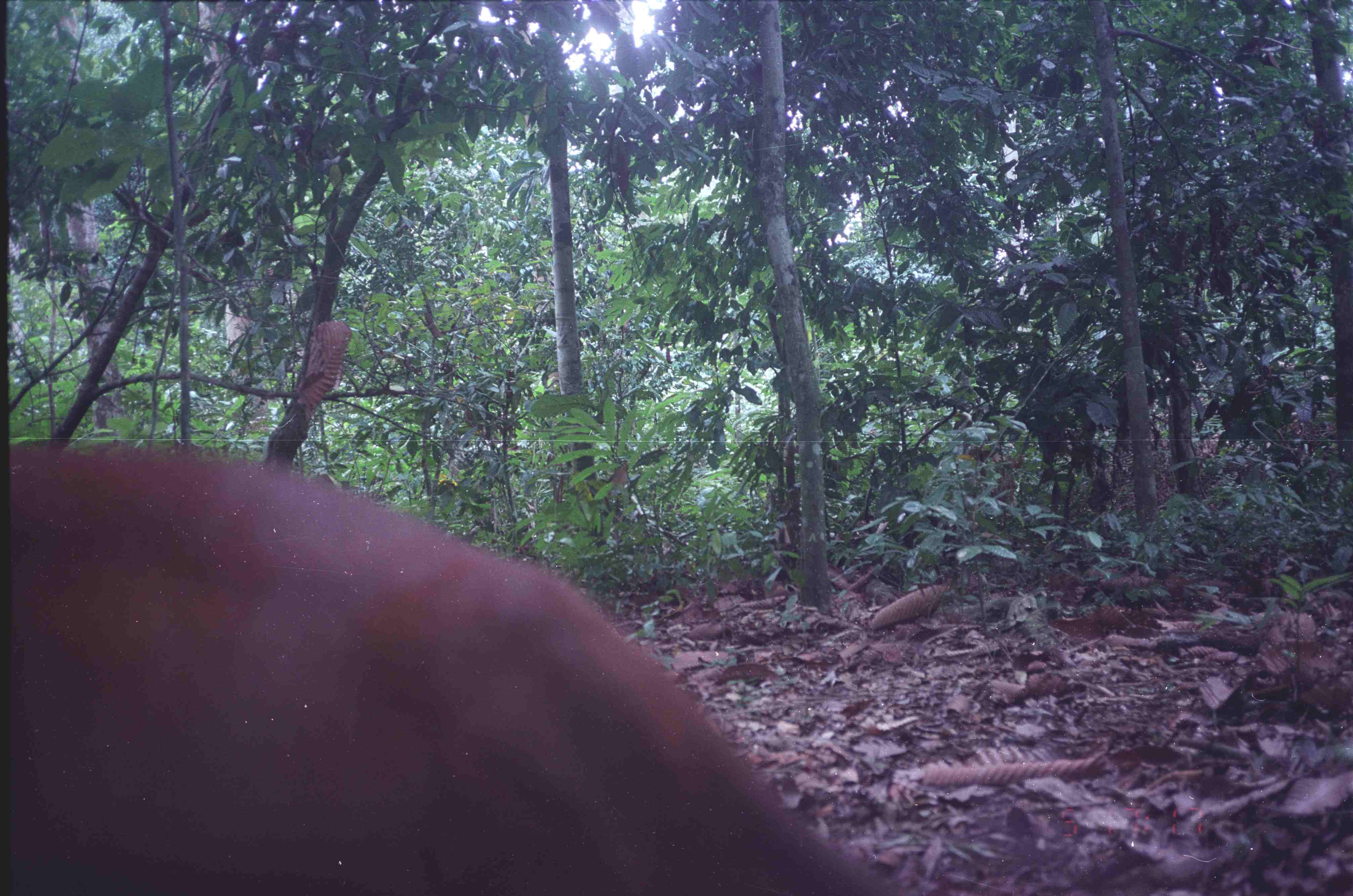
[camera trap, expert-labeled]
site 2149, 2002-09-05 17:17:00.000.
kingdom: Animalia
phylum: Chordata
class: Mammalia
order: Artiodactyla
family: Cervidae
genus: Muntiacus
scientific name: Muntiacus muntjak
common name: southern red muntjac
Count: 1.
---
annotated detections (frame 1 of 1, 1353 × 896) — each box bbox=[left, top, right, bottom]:
muntiacus muntjak: bbox=[8, 439, 907, 894]